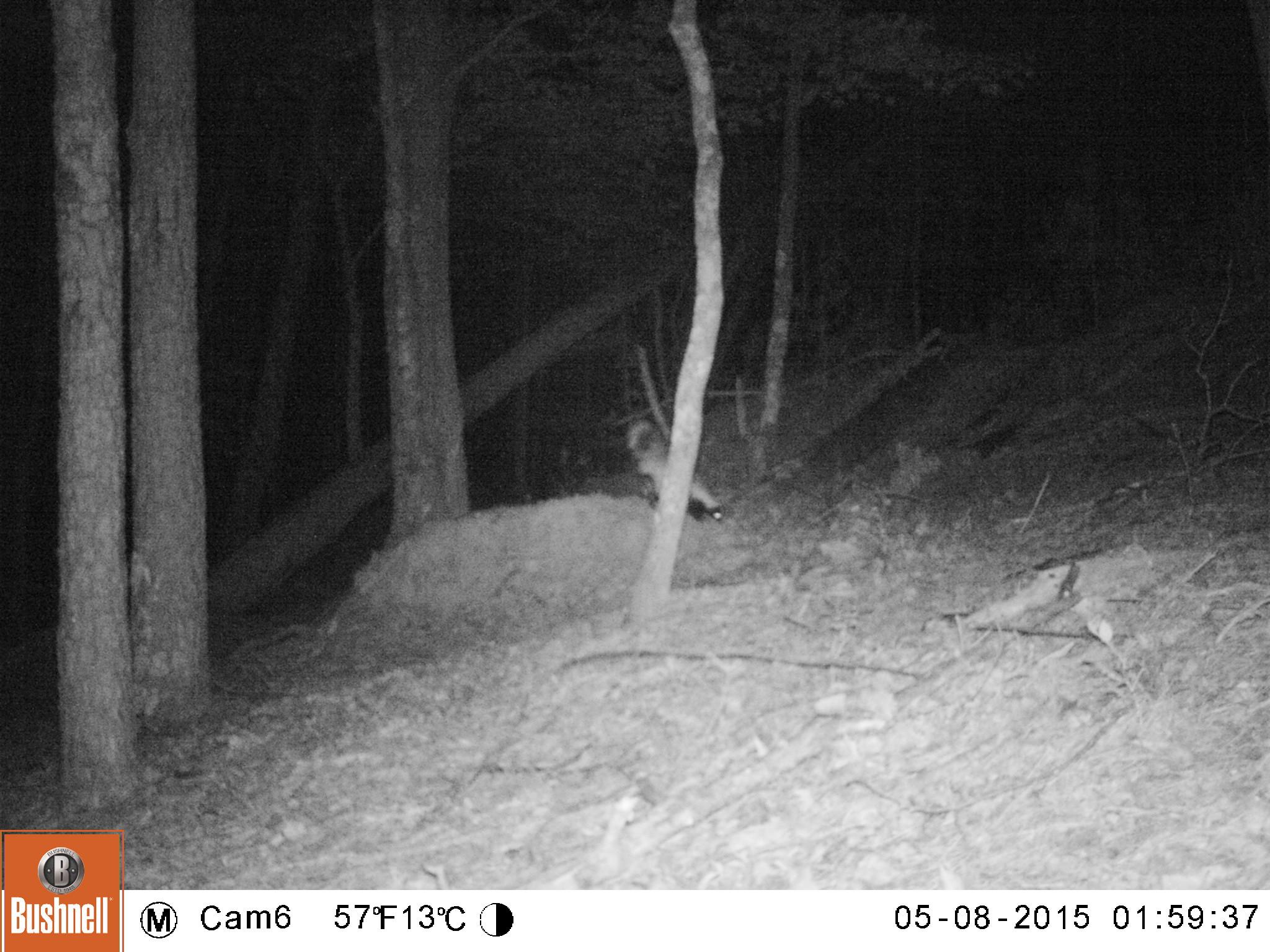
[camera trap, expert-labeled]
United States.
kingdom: Animalia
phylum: Chordata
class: Mammalia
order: Carnivora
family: Mephitidae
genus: Mephitis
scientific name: Mephitis mephitis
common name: striped skunk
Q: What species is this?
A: Striped Skunk (Mephitis mephitis).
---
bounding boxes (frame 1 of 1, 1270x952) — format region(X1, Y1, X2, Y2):
Striped Skunk: region(619, 415, 733, 528)